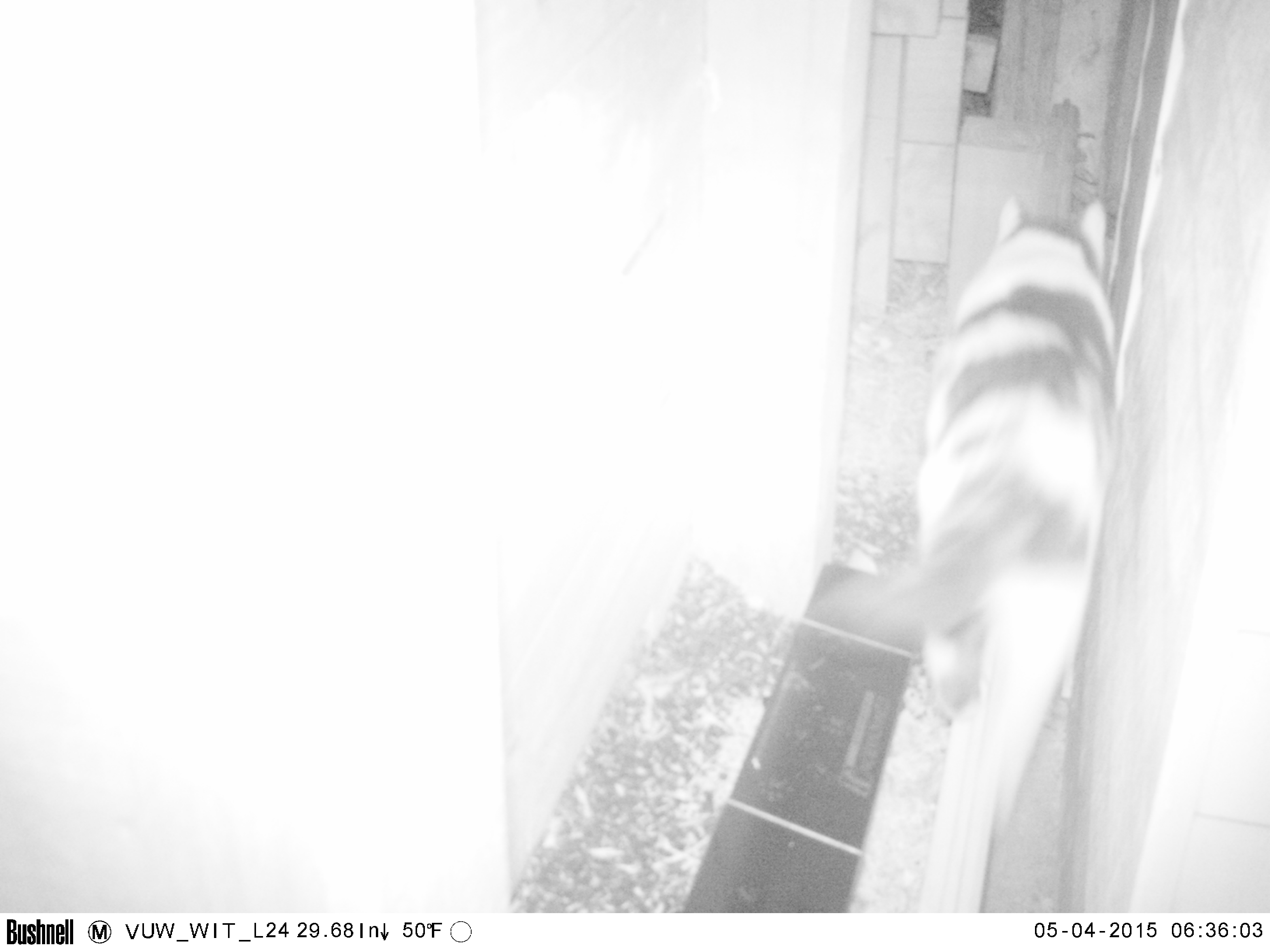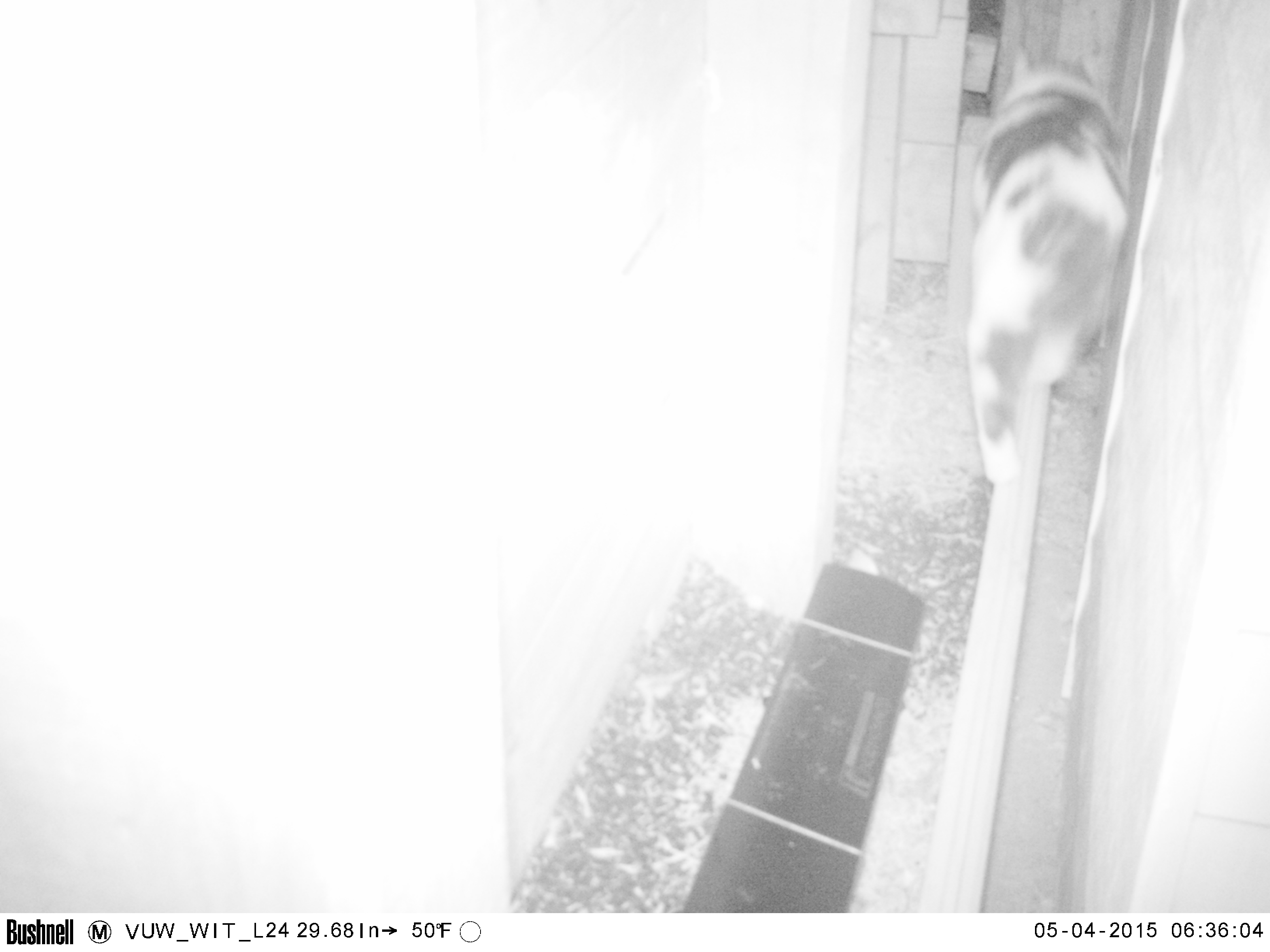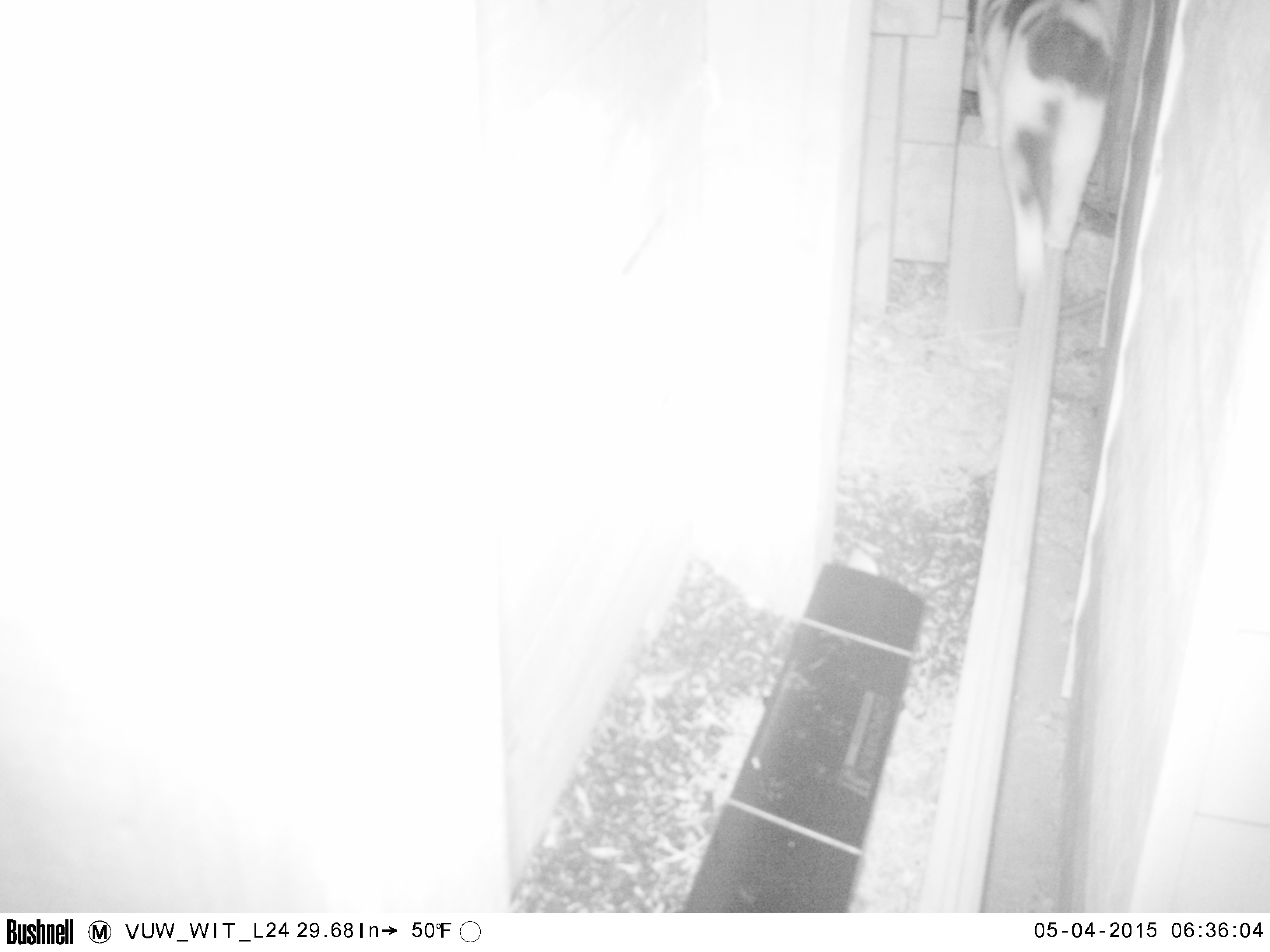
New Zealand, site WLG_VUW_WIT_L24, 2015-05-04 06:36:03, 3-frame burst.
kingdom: Animalia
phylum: Chordata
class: Mammalia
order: Carnivora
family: Felidae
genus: Felis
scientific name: Felis catus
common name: domestic cat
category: cat